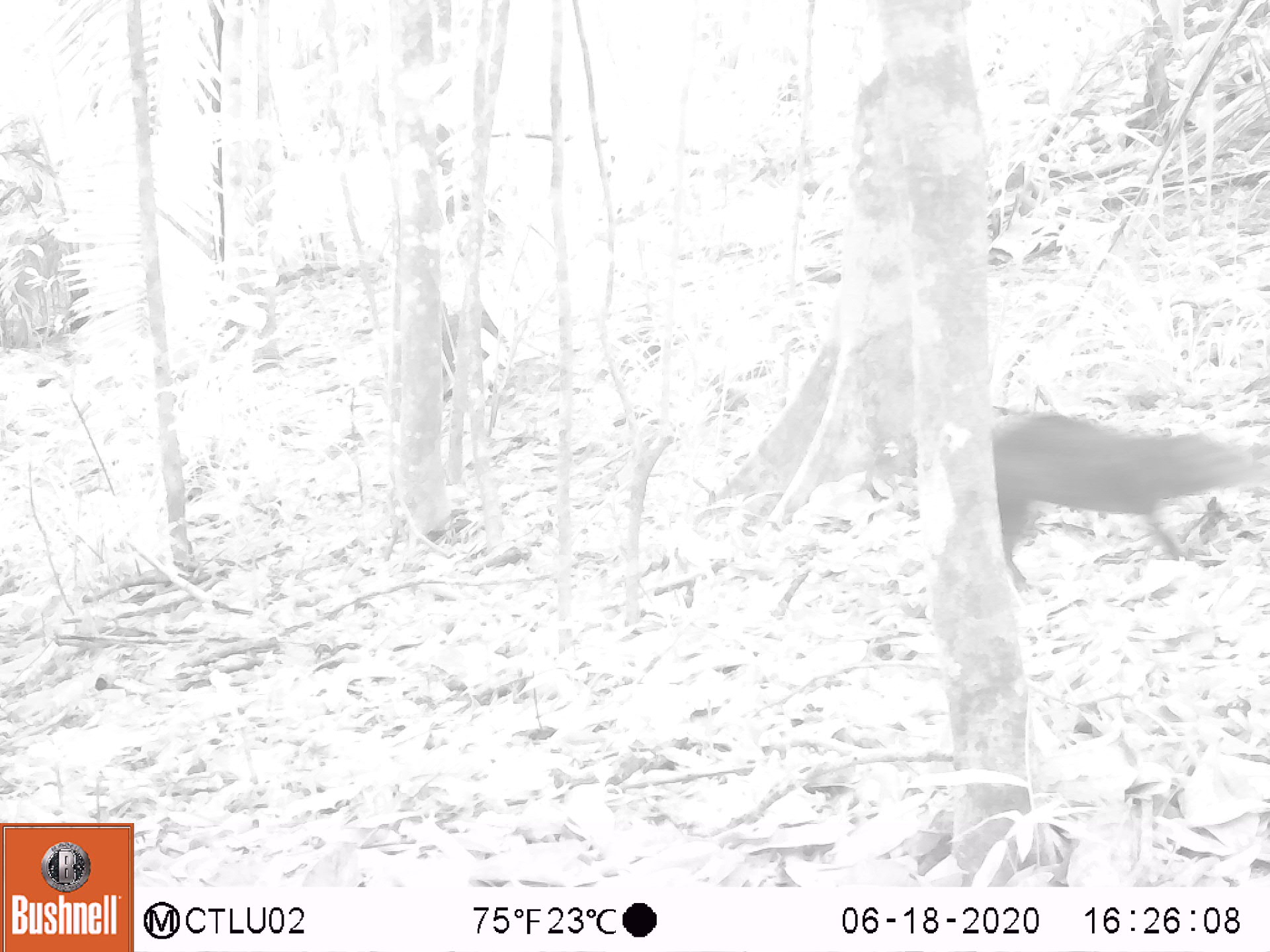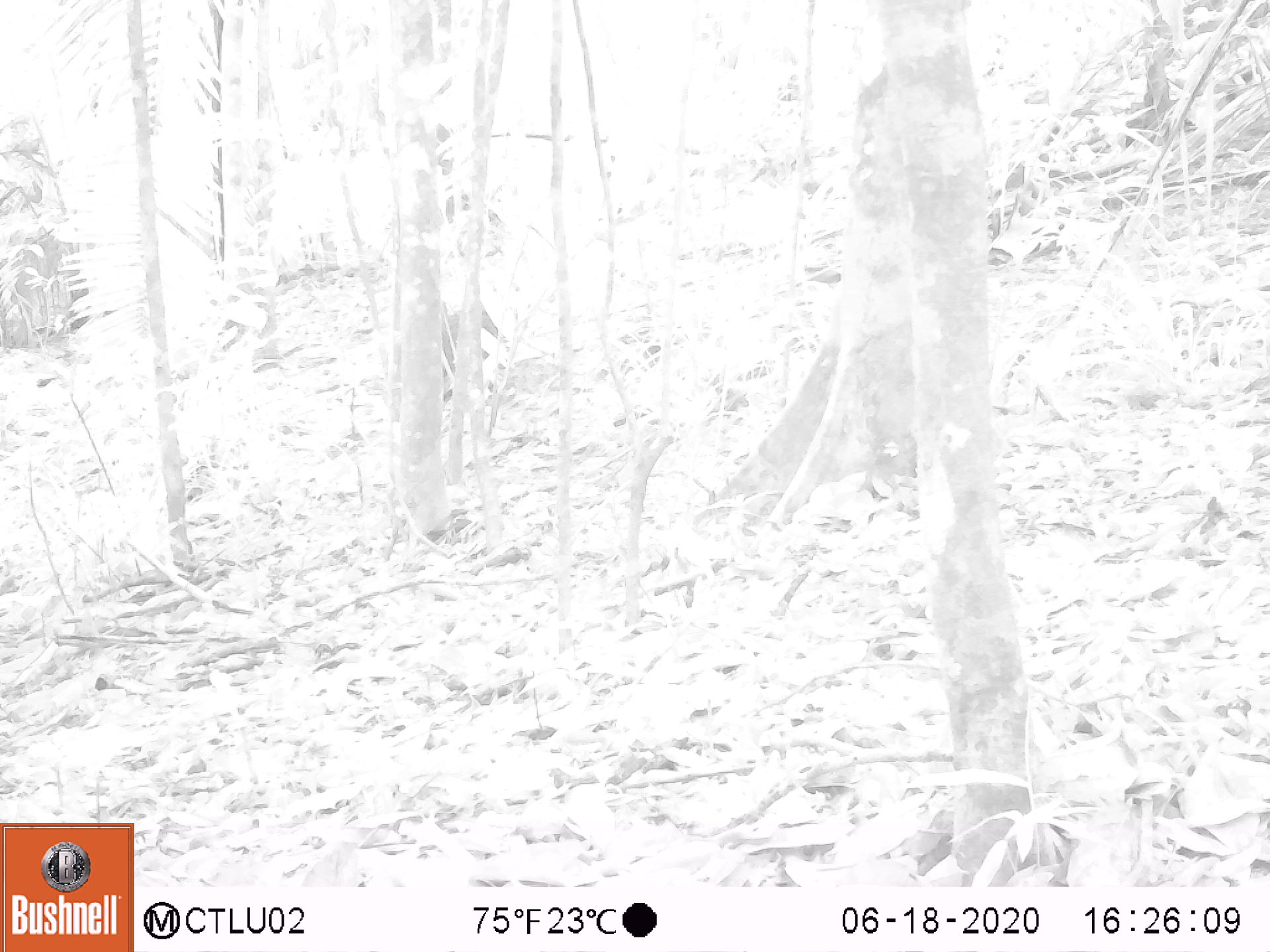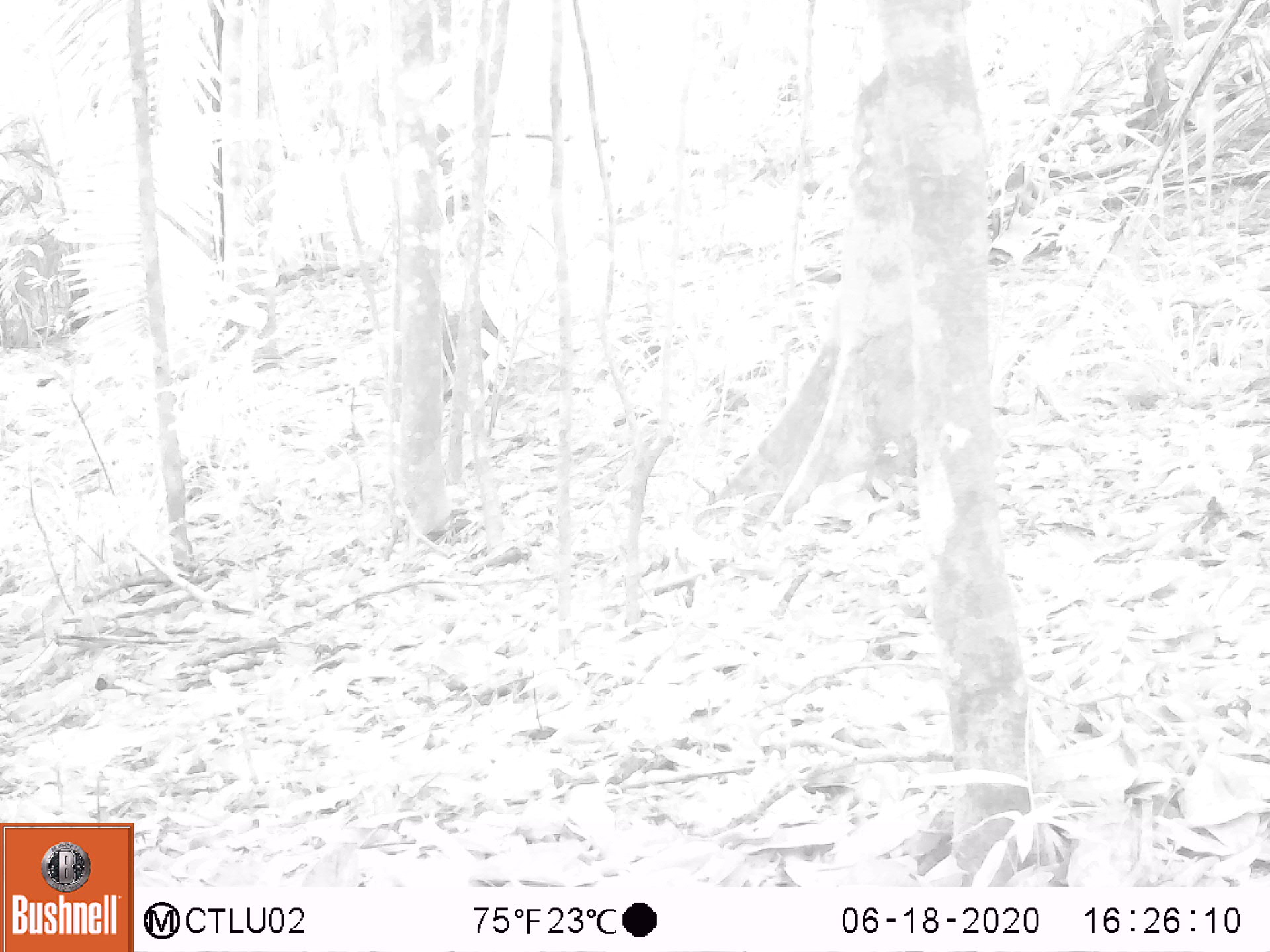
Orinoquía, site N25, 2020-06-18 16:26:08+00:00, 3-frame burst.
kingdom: Animalia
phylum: Chordata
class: Mammalia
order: Rodentia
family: Dasyproctidae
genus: Dasyprocta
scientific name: Dasyprocta fuliginosa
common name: black agouti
Black agouti (Dasyprocta fuliginosa).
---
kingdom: Animalia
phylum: Chordata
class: Aves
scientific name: Aves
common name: bird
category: unknown bird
Unknown bird (bird) (Aves).